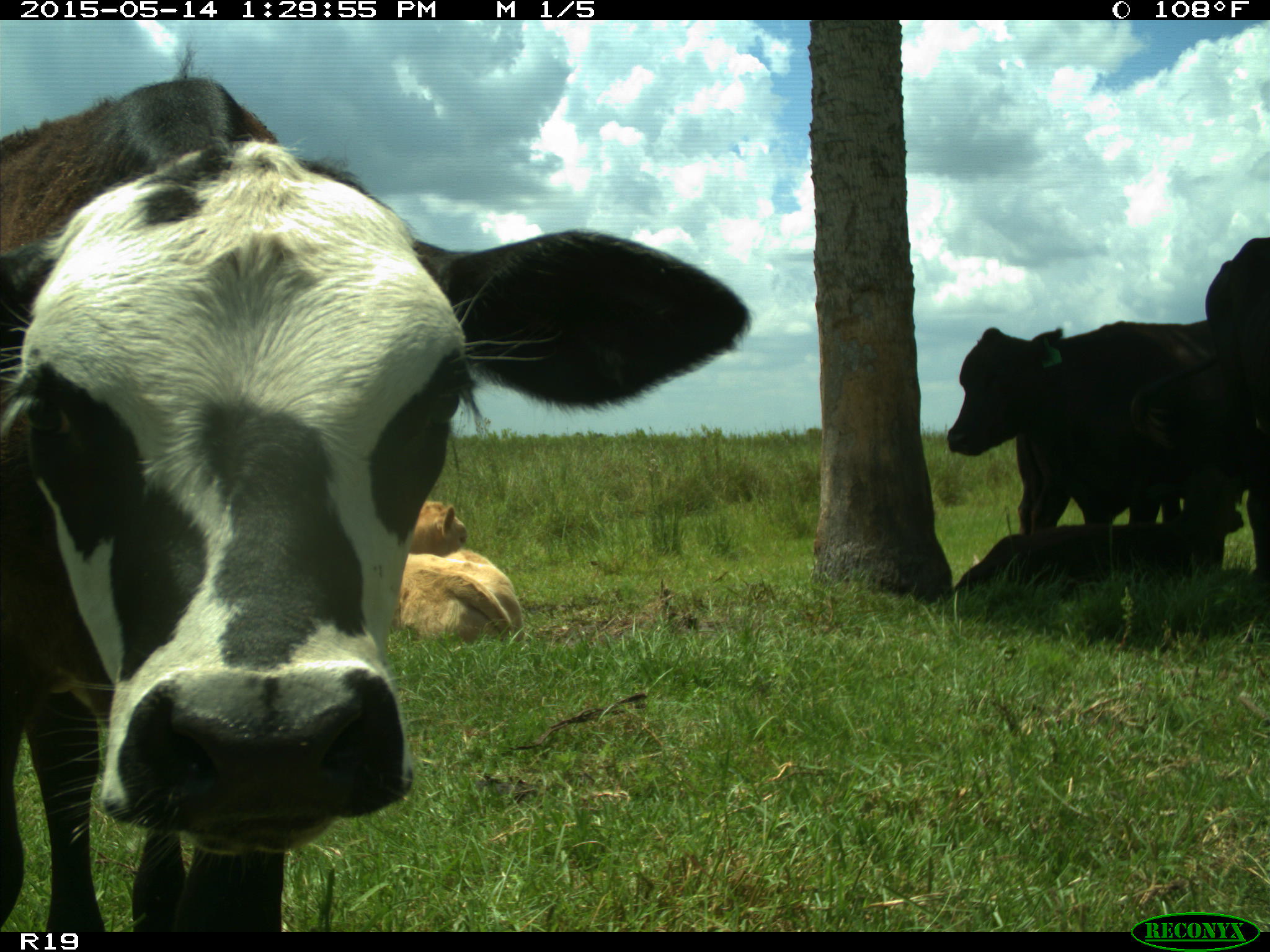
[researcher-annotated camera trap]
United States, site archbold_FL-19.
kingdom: Animalia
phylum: Chordata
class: Mammalia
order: Artiodactyla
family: Bovidae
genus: Bos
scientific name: Bos taurus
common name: domestic cow